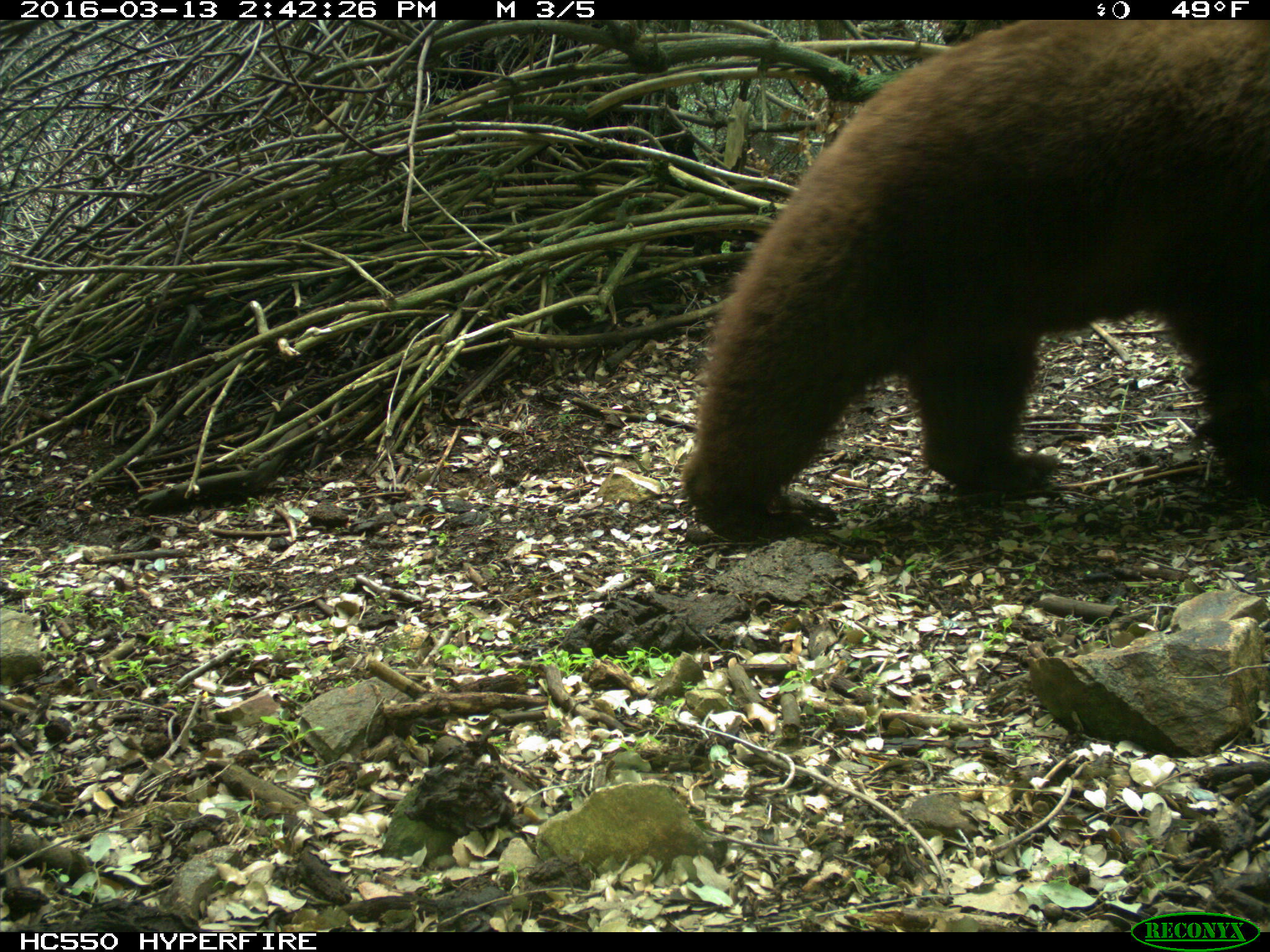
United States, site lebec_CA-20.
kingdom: Animalia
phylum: Chordata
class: Mammalia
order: Carnivora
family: Ursidae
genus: Ursus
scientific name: Ursus americanus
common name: american black bear